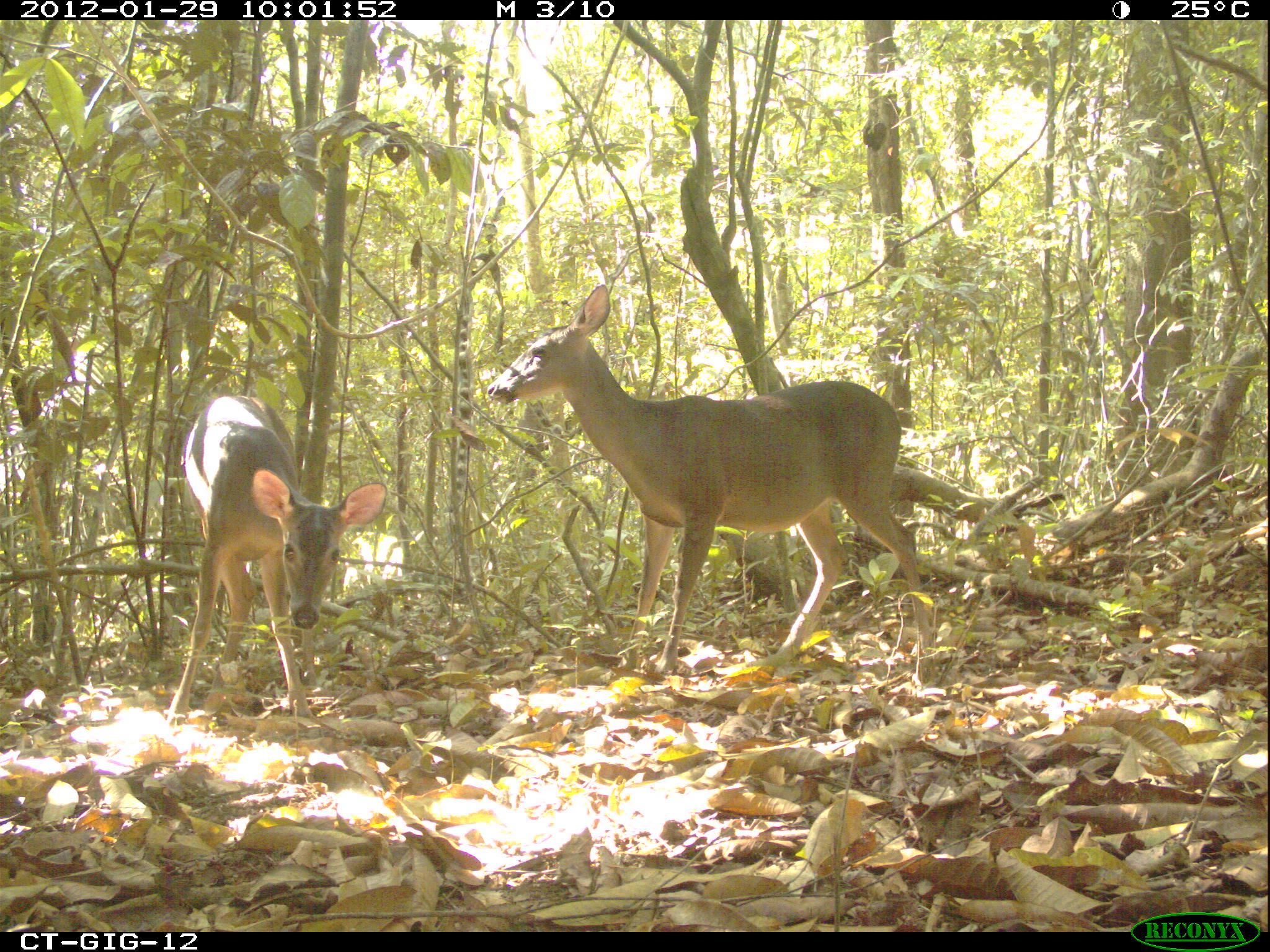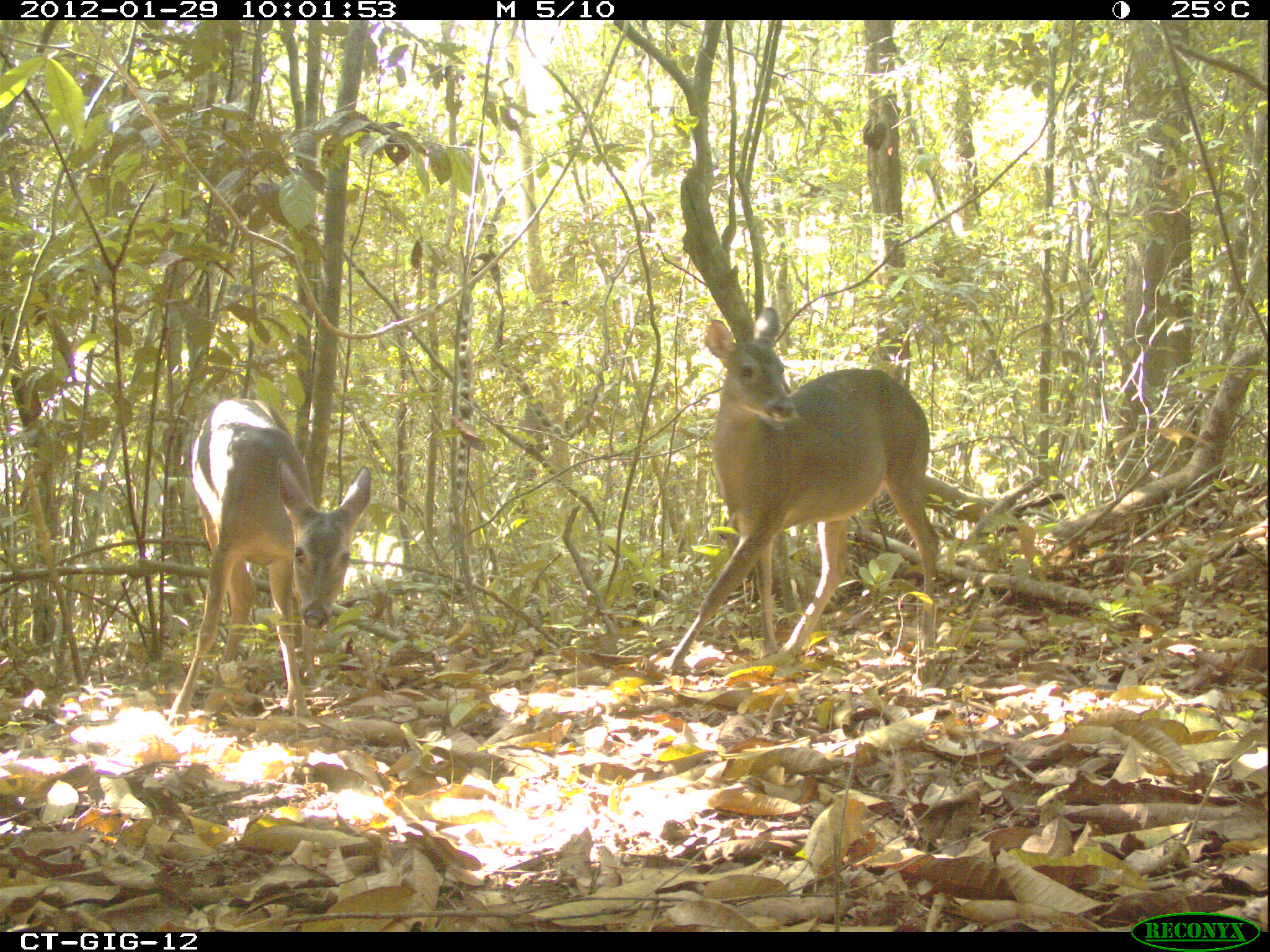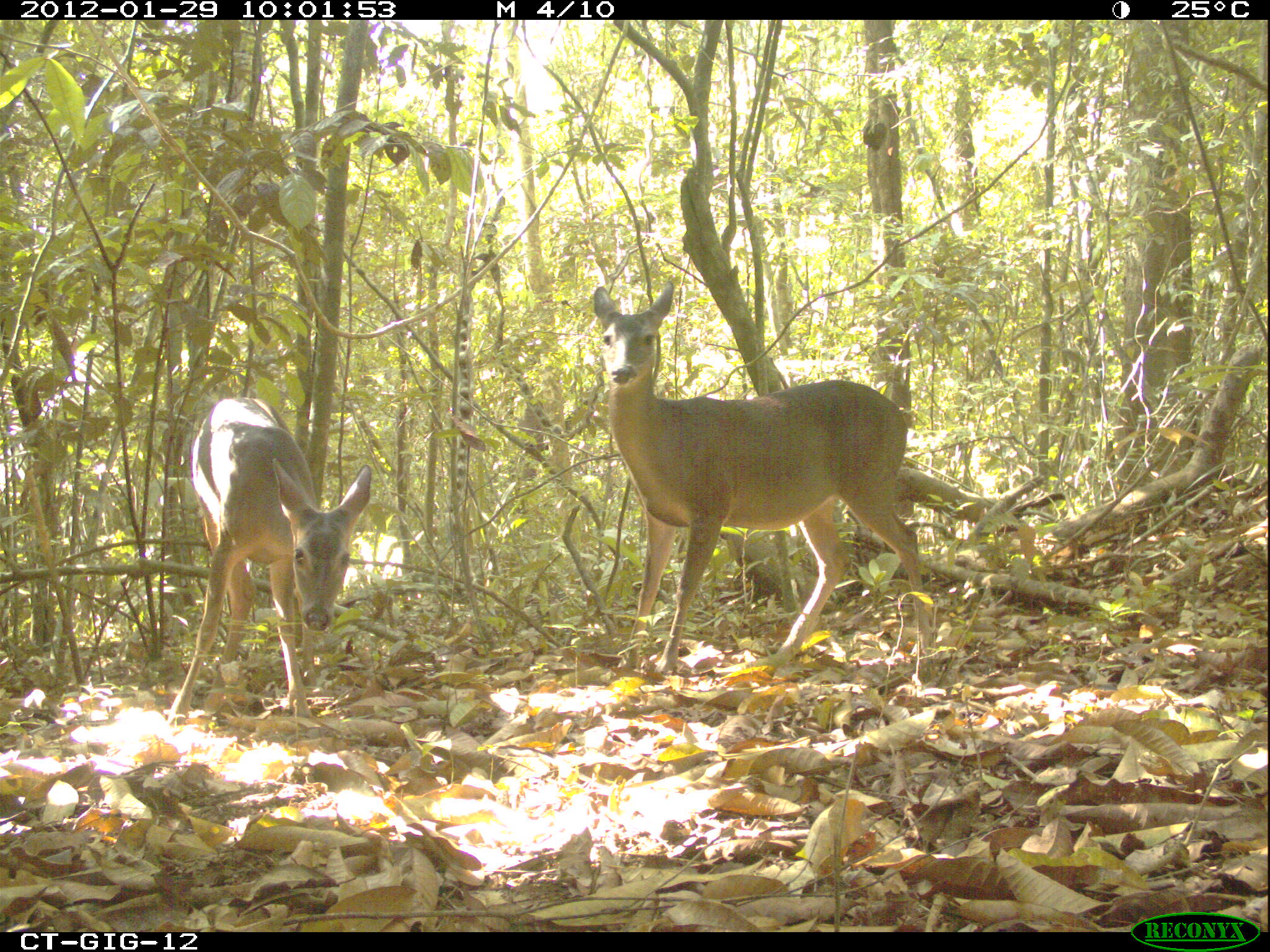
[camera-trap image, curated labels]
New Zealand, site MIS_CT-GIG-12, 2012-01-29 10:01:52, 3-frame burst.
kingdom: Animalia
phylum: Chordata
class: Mammalia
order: Artiodactyla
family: Cervidae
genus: Odocoileus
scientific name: Odocoileus virginianus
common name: white-tailed deer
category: white tailed deer